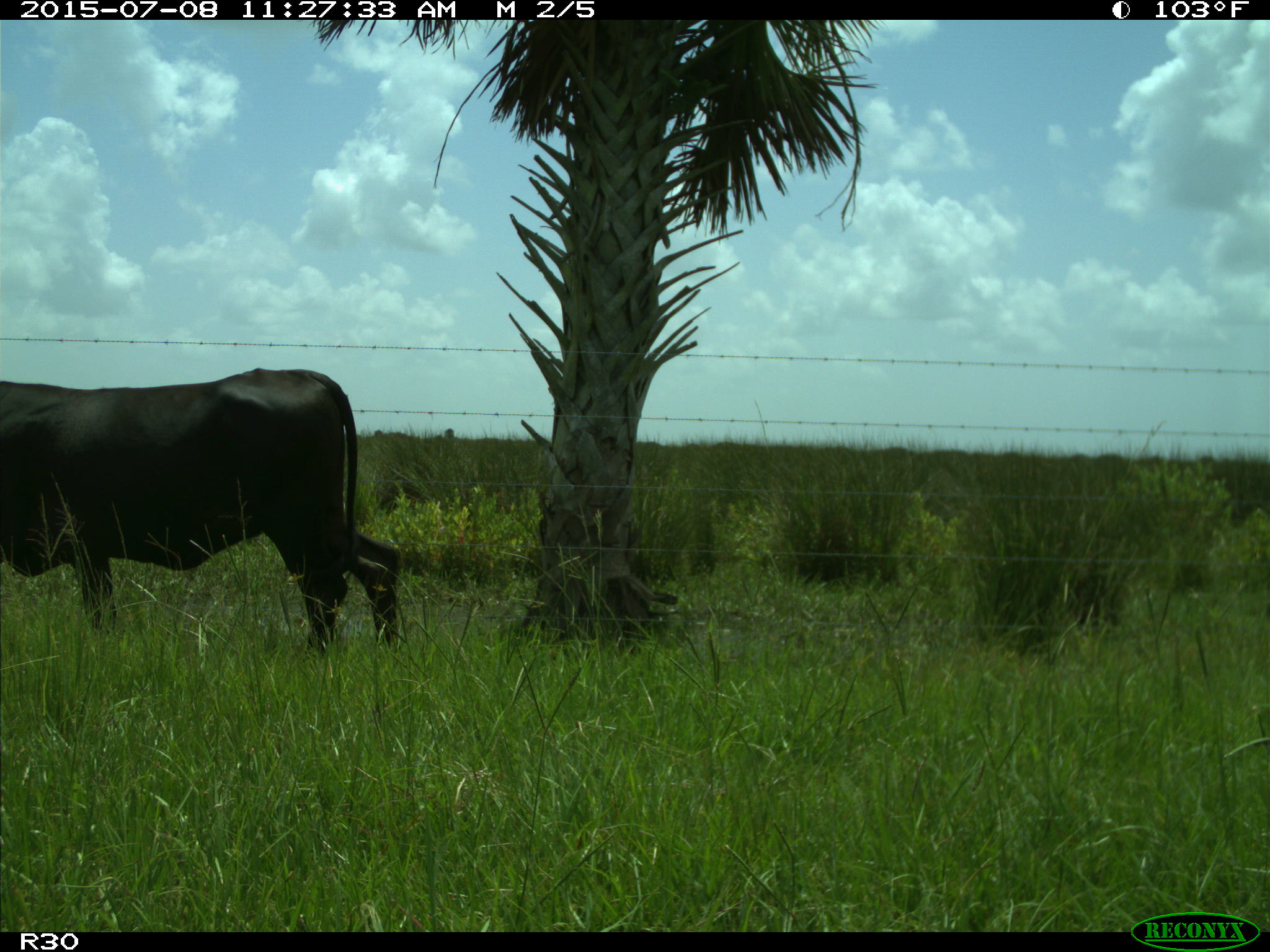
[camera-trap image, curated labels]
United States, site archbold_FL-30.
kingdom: Animalia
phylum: Chordata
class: Mammalia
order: Artiodactyla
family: Bovidae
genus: Bos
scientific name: Bos taurus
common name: domestic cow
Bos taurus (domestic cow).